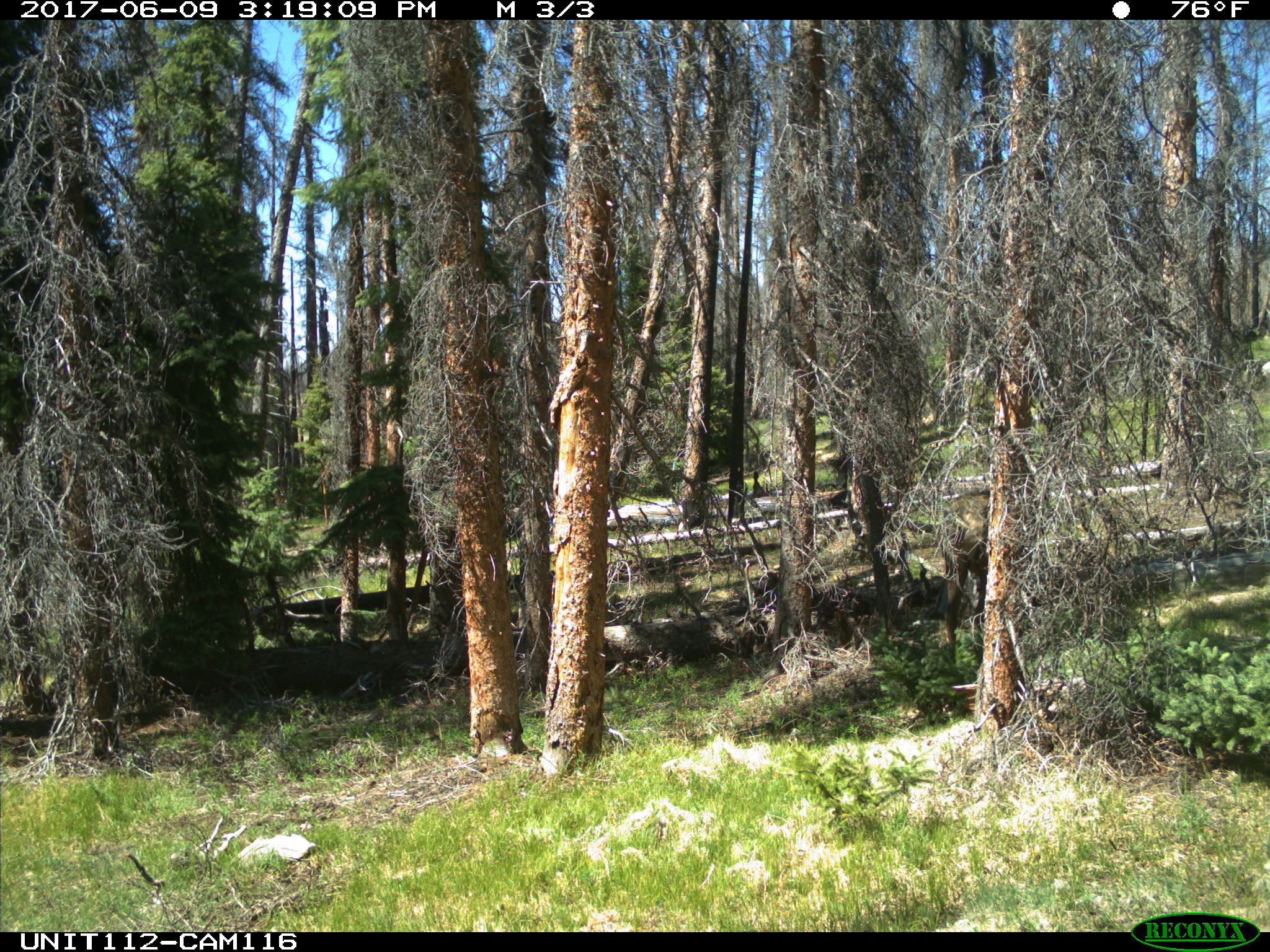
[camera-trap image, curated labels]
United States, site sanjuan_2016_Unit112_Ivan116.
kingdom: Animalia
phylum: Chordata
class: Mammalia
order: Artiodactyla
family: Cervidae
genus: Cervus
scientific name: Cervus elaphus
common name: red deer